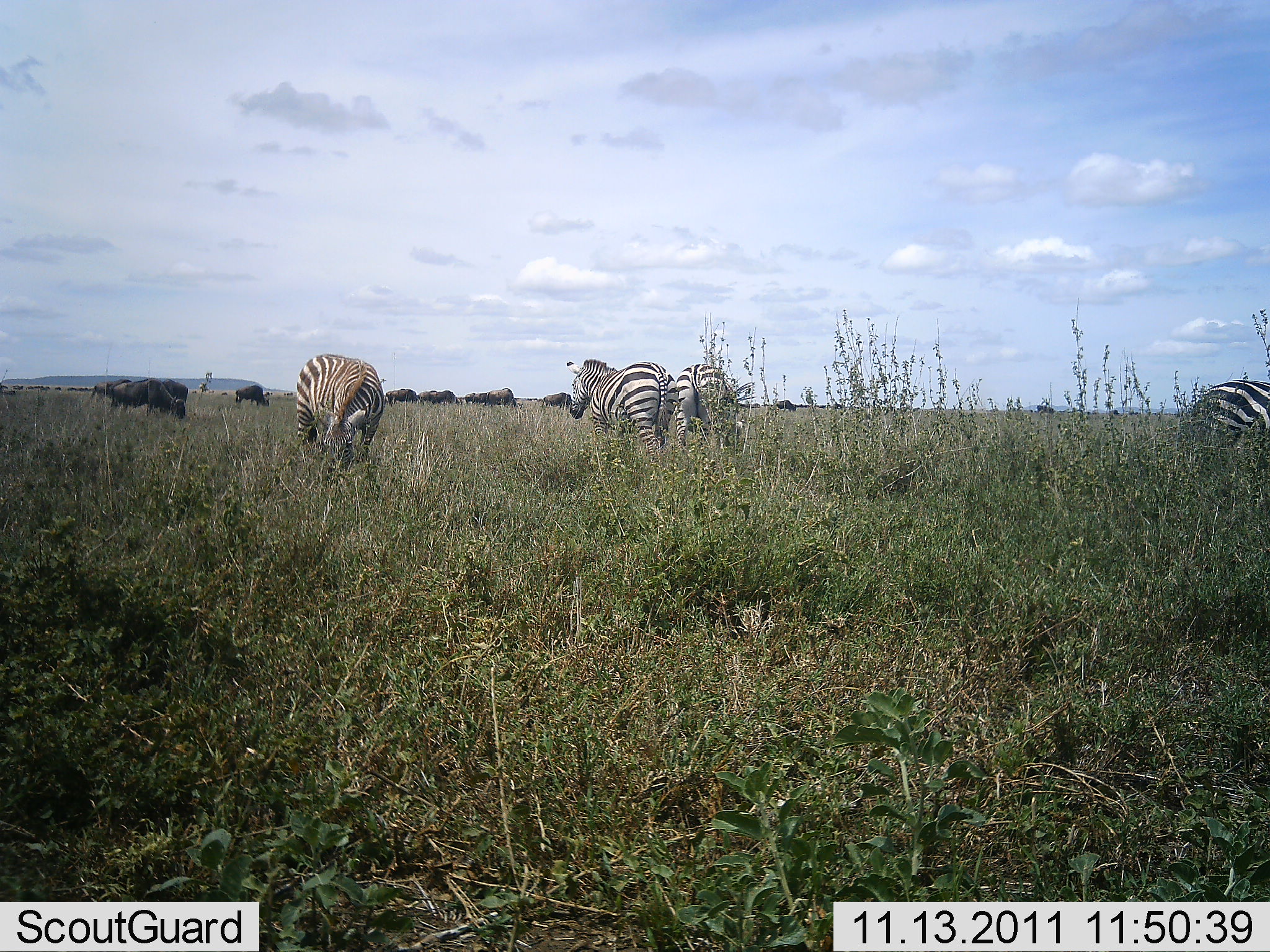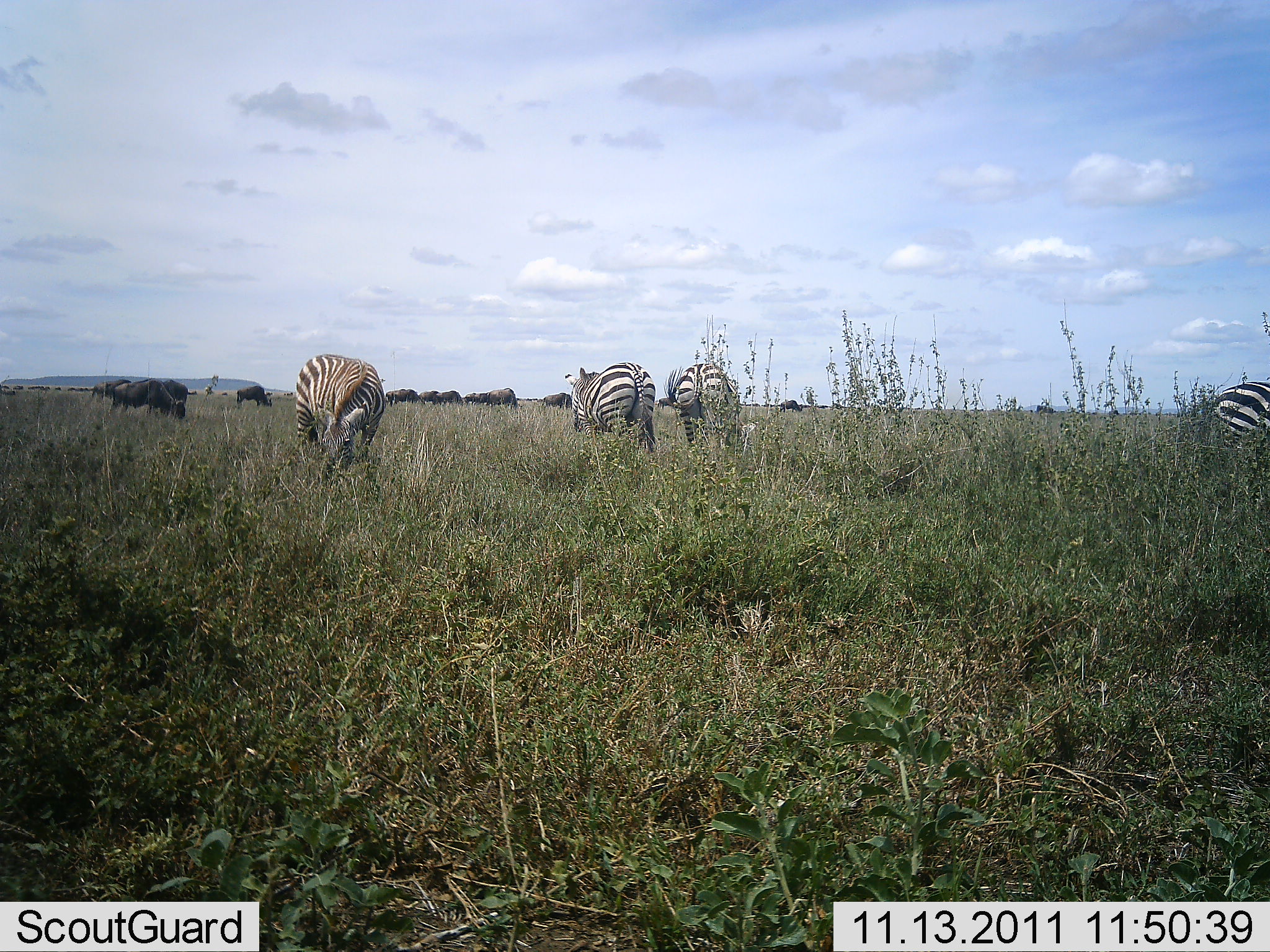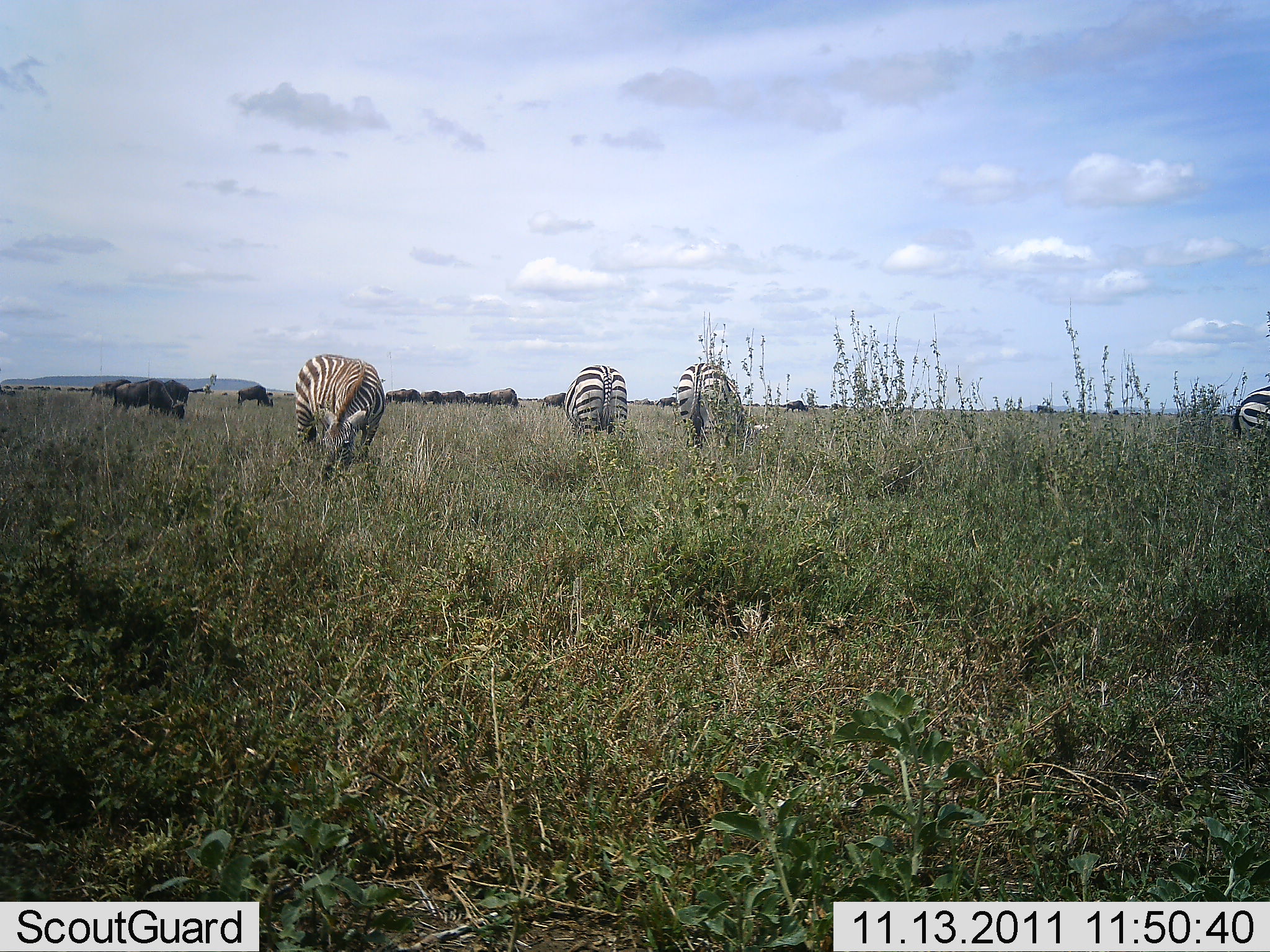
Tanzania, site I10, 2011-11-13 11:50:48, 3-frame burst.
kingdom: Animalia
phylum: Chordata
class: Mammalia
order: Artiodactyla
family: Bovidae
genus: Connochaetes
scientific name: Connochaetes taurinus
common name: blue wildebeest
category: wildebeest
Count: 11-50.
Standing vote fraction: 46%.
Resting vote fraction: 0%.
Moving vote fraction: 15%.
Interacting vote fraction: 0%.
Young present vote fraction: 0%.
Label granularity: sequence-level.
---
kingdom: Animalia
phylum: Chordata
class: Mammalia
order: Perissodactyla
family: Equidae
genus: Equus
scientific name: Equus quagga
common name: plains zebra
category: zebra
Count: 4.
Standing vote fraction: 29%.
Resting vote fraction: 0%.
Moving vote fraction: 19%.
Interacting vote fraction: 0%.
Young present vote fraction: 5%.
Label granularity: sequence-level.